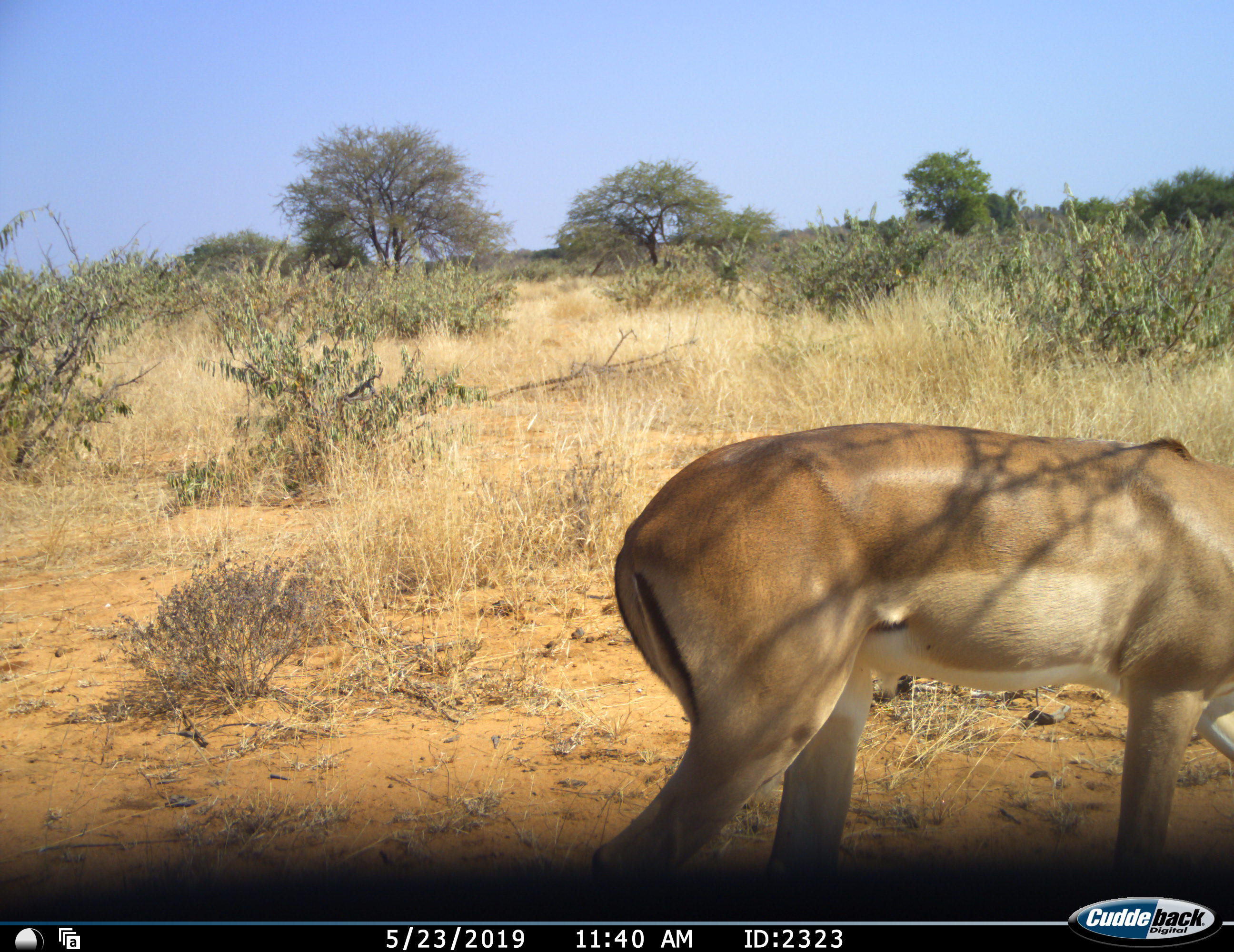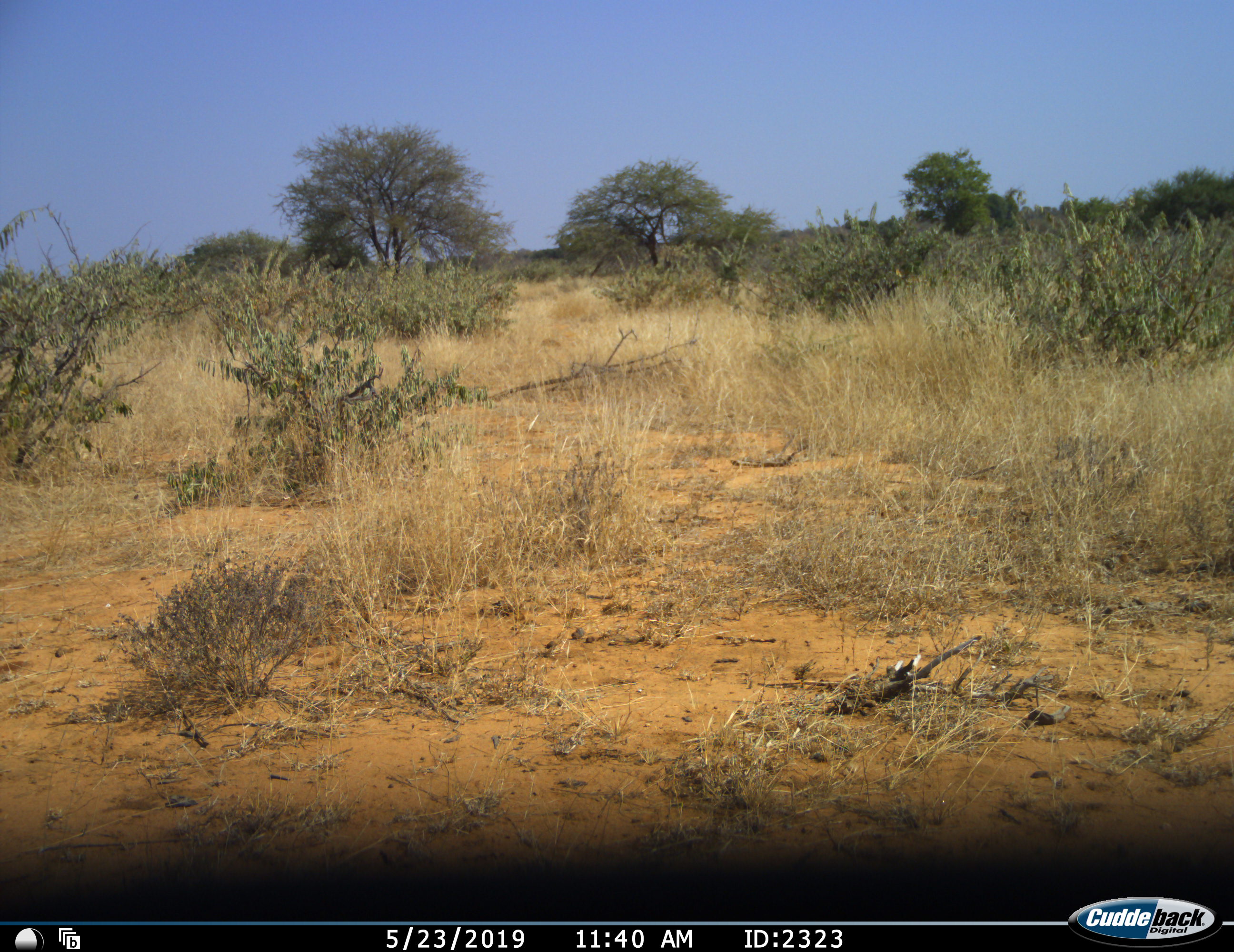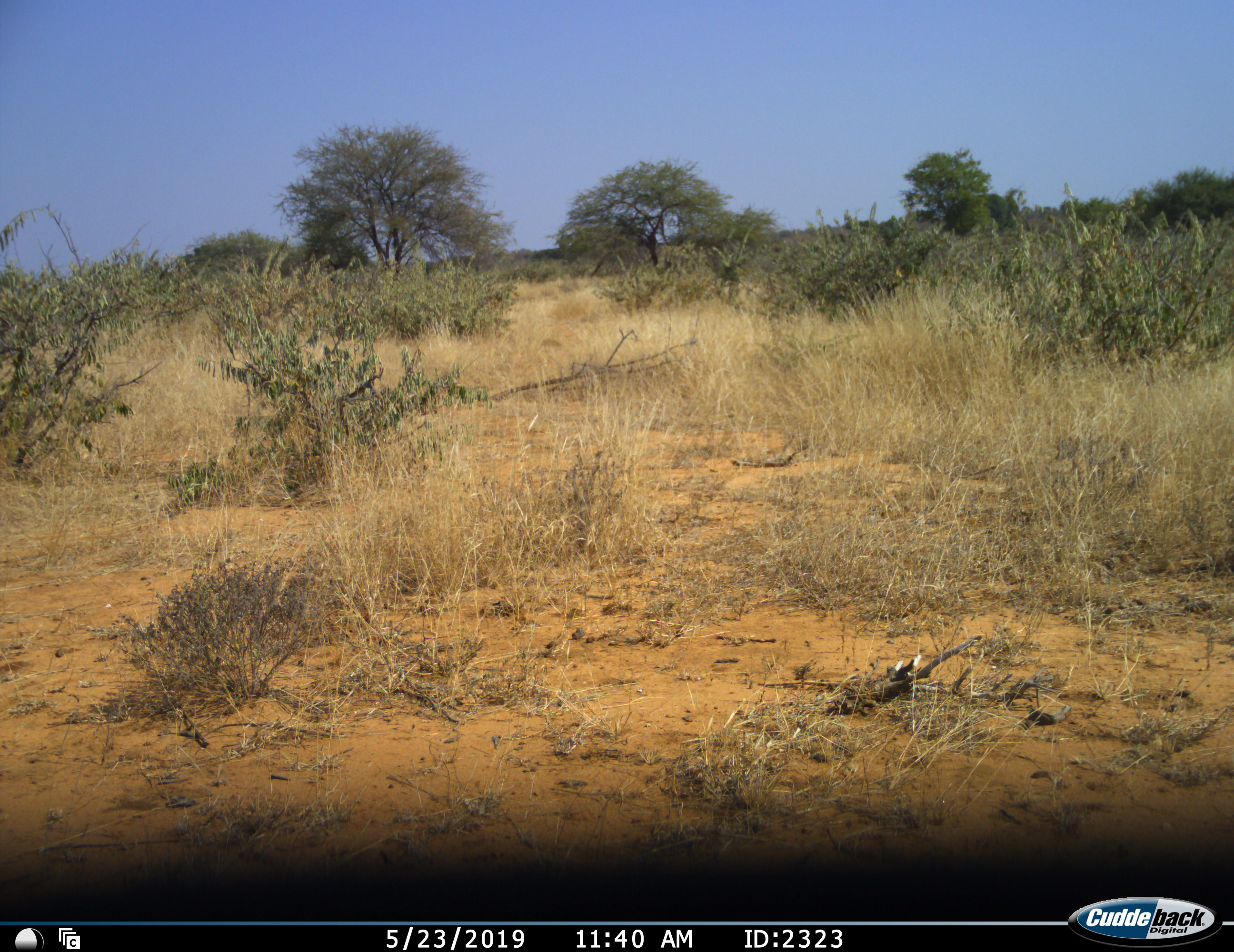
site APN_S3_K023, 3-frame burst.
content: unidentified animal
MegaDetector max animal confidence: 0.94